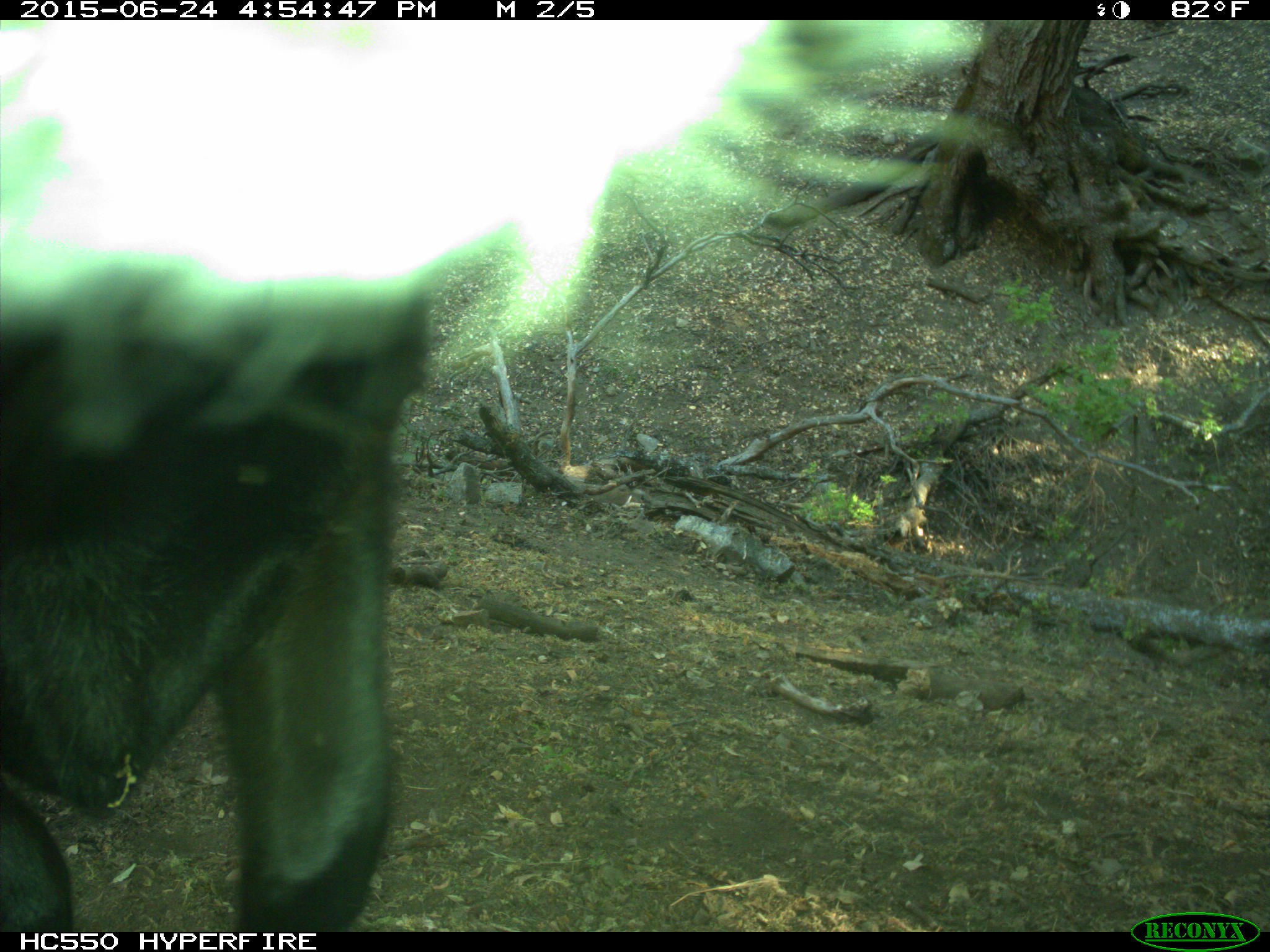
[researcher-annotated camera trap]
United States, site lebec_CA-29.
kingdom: Animalia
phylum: Chordata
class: Mammalia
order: Artiodactyla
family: Bovidae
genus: Bos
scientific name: Bos taurus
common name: domestic cow